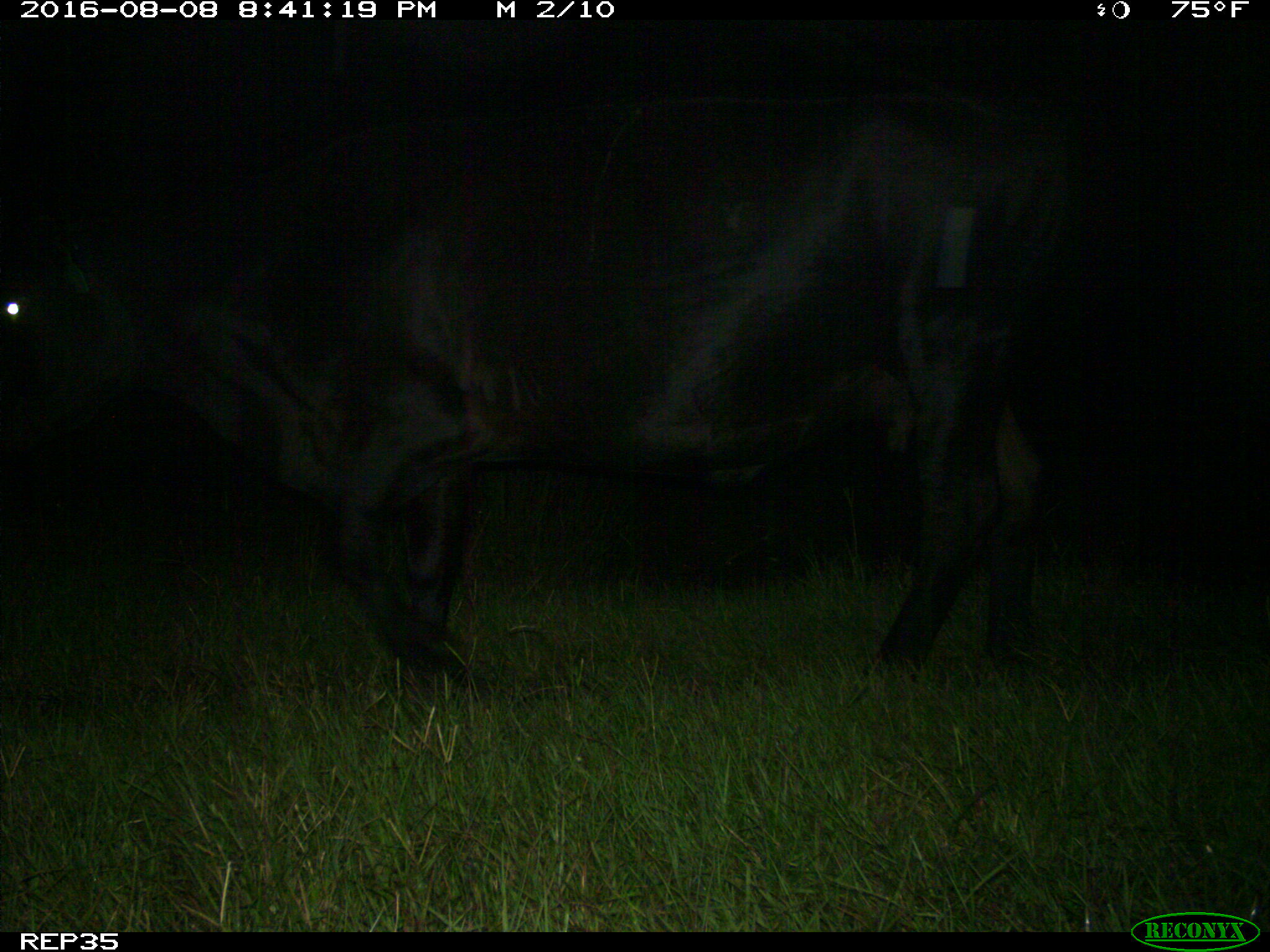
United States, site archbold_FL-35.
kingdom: Animalia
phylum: Chordata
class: Mammalia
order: Artiodactyla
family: Bovidae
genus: Bos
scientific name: Bos taurus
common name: domestic cow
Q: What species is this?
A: Bos taurus (domestic cow).